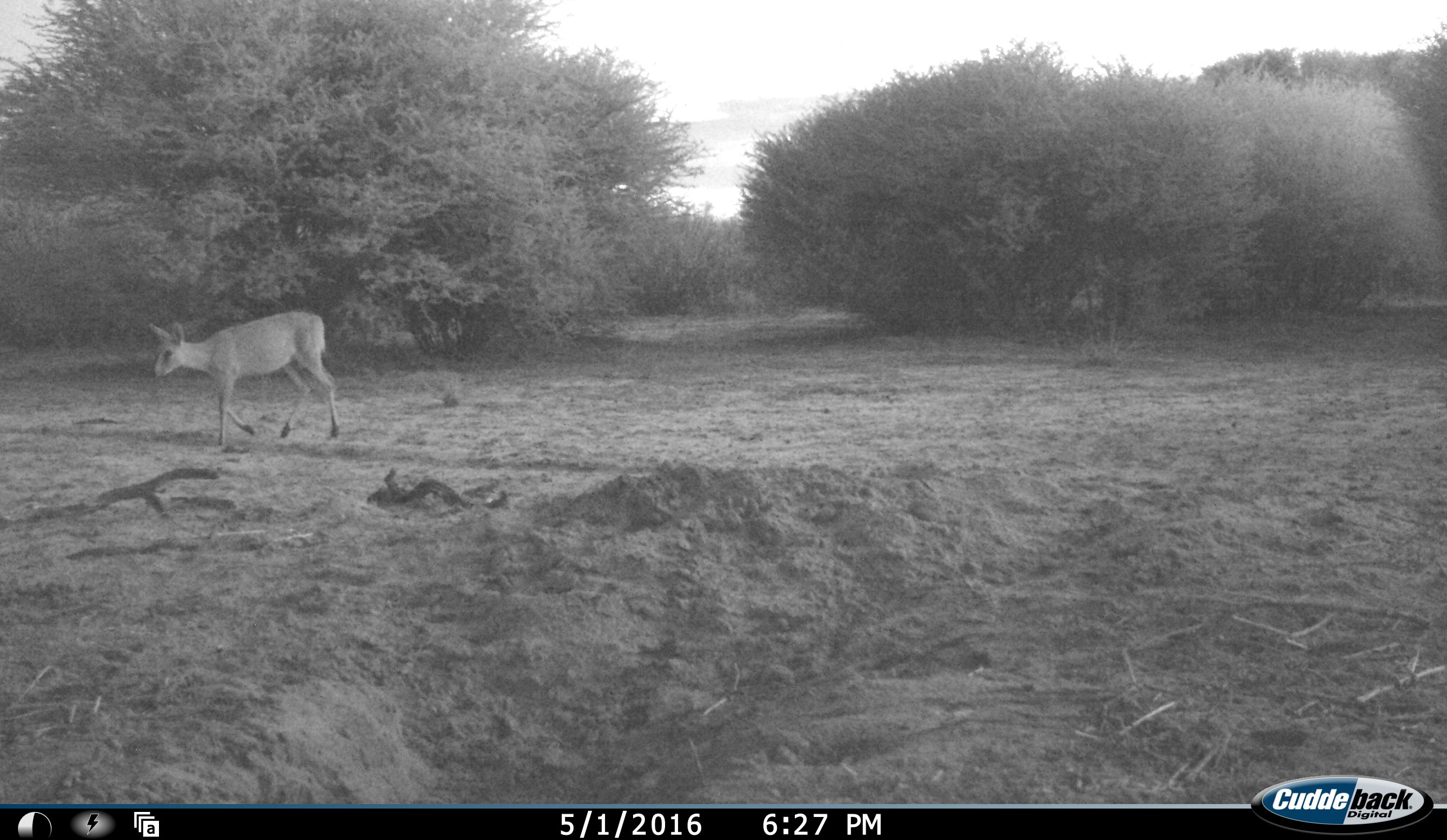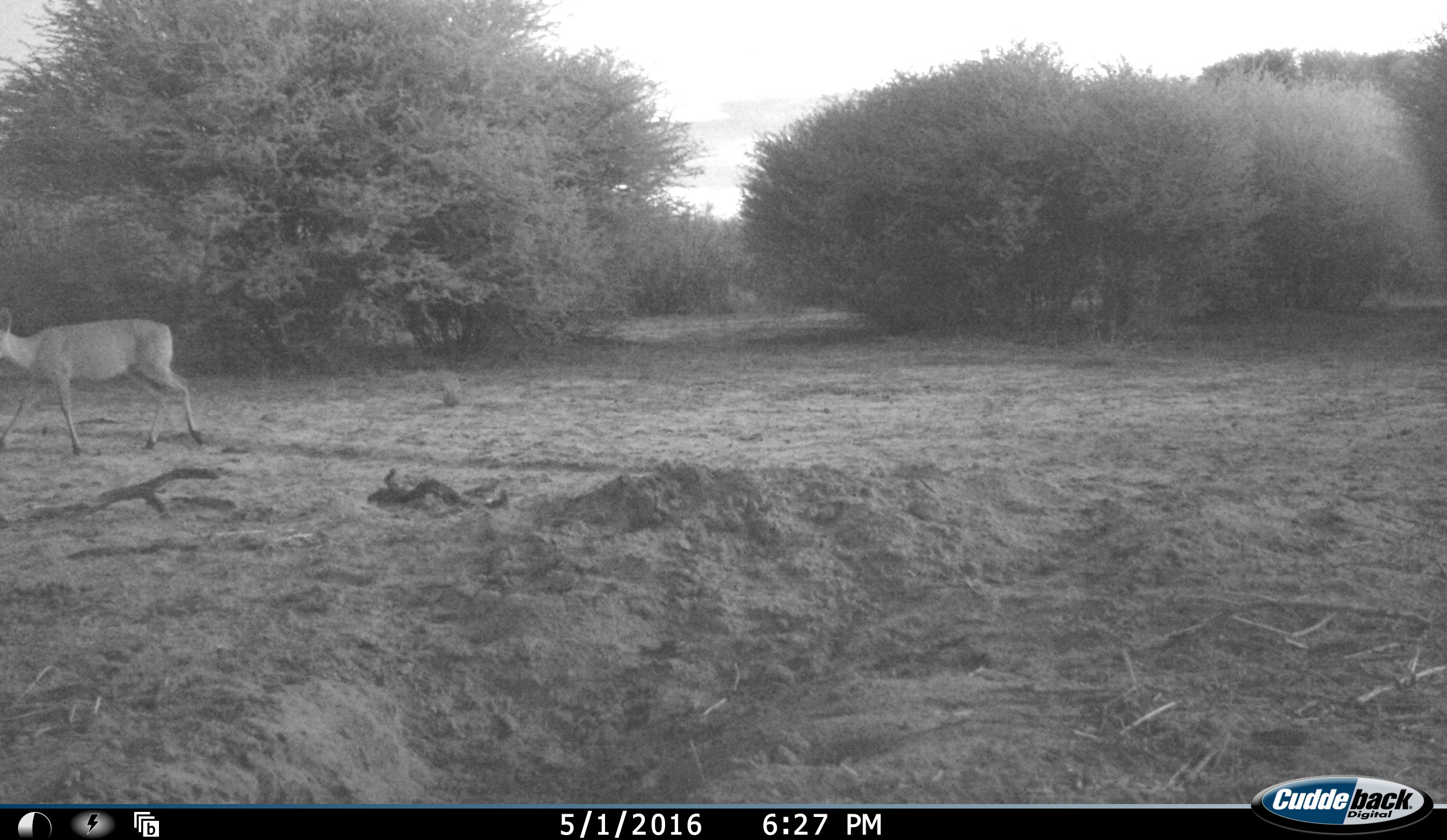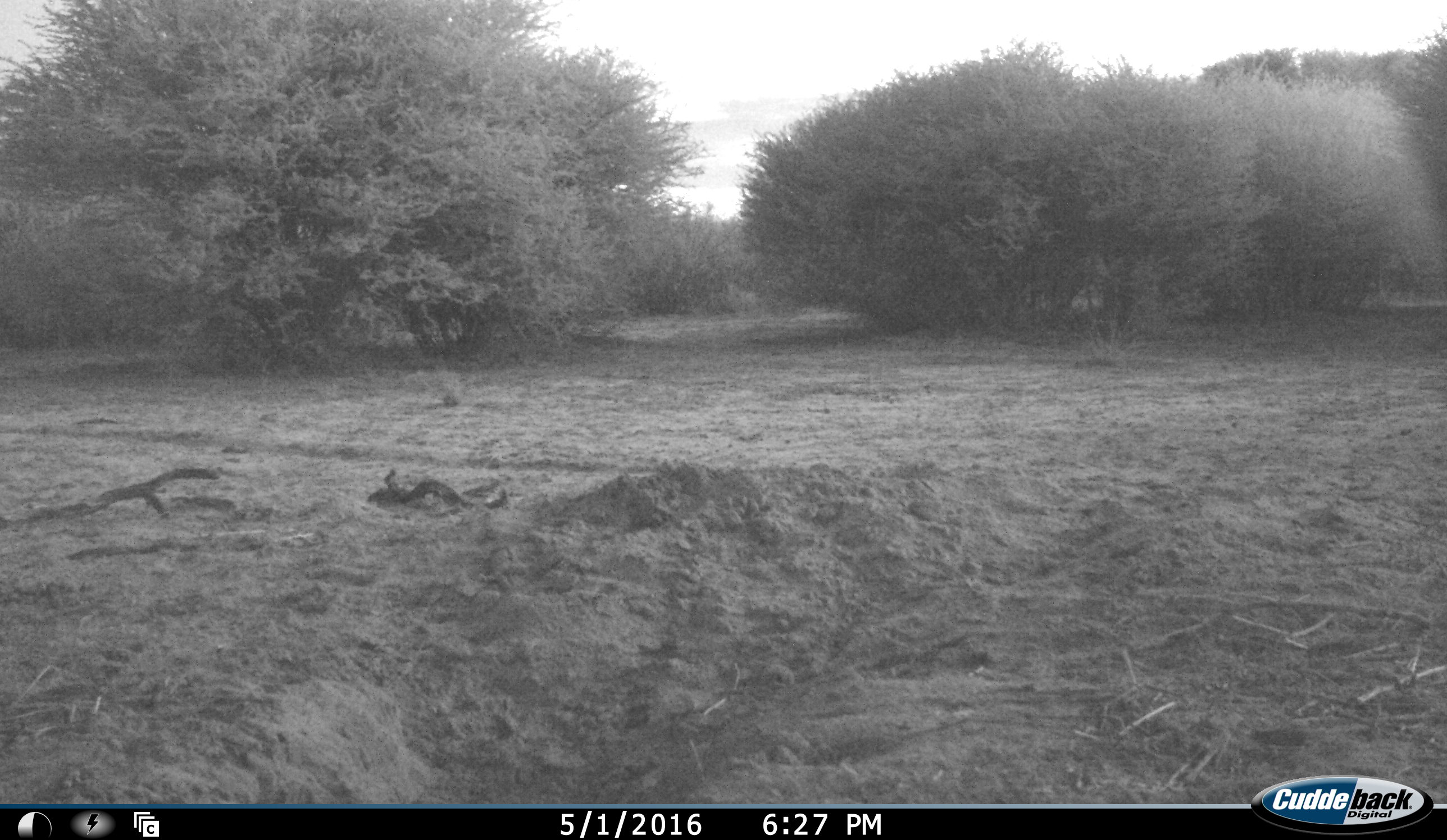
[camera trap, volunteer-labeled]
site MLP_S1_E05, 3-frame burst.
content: unidentified animal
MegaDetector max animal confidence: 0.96